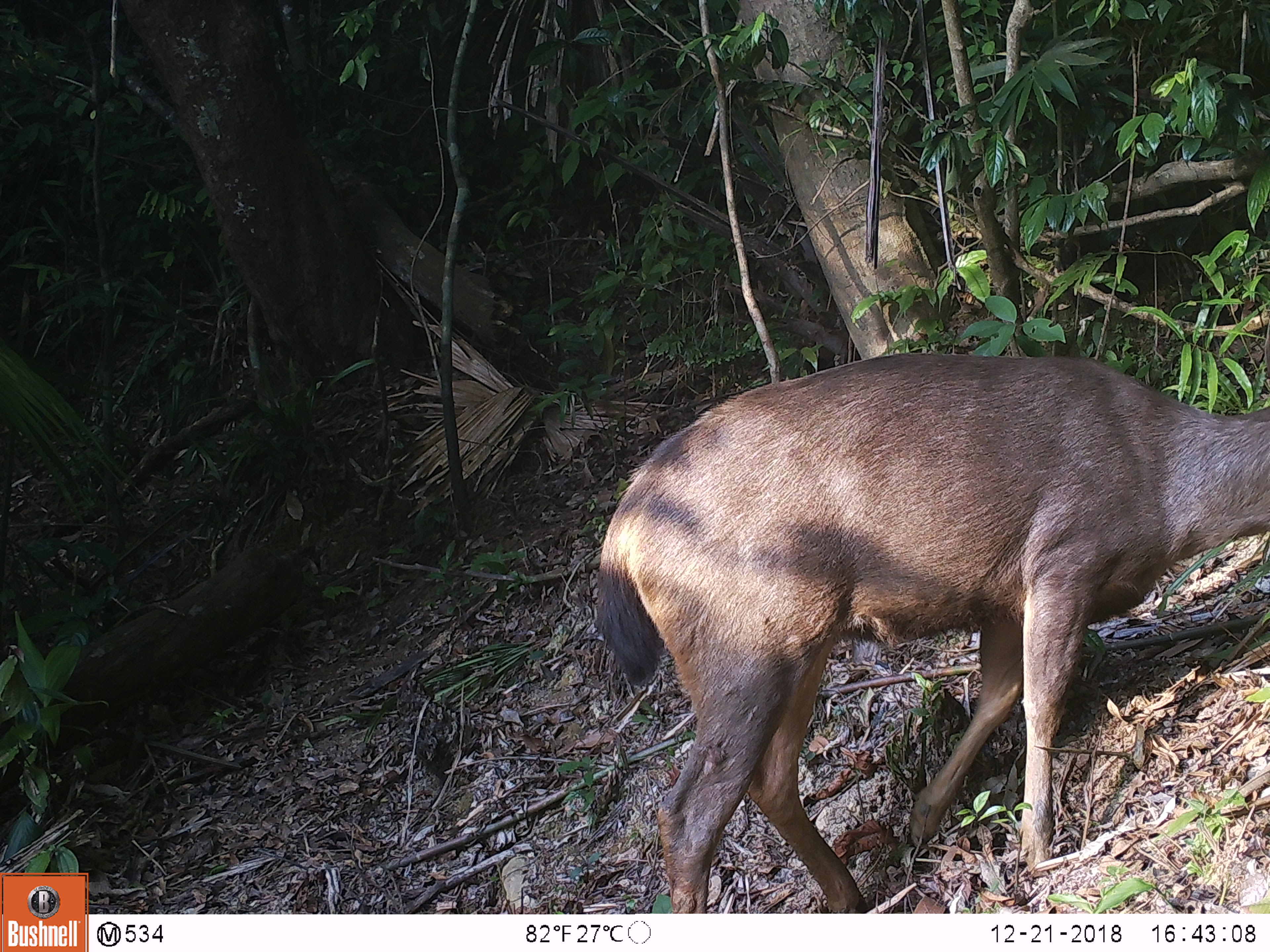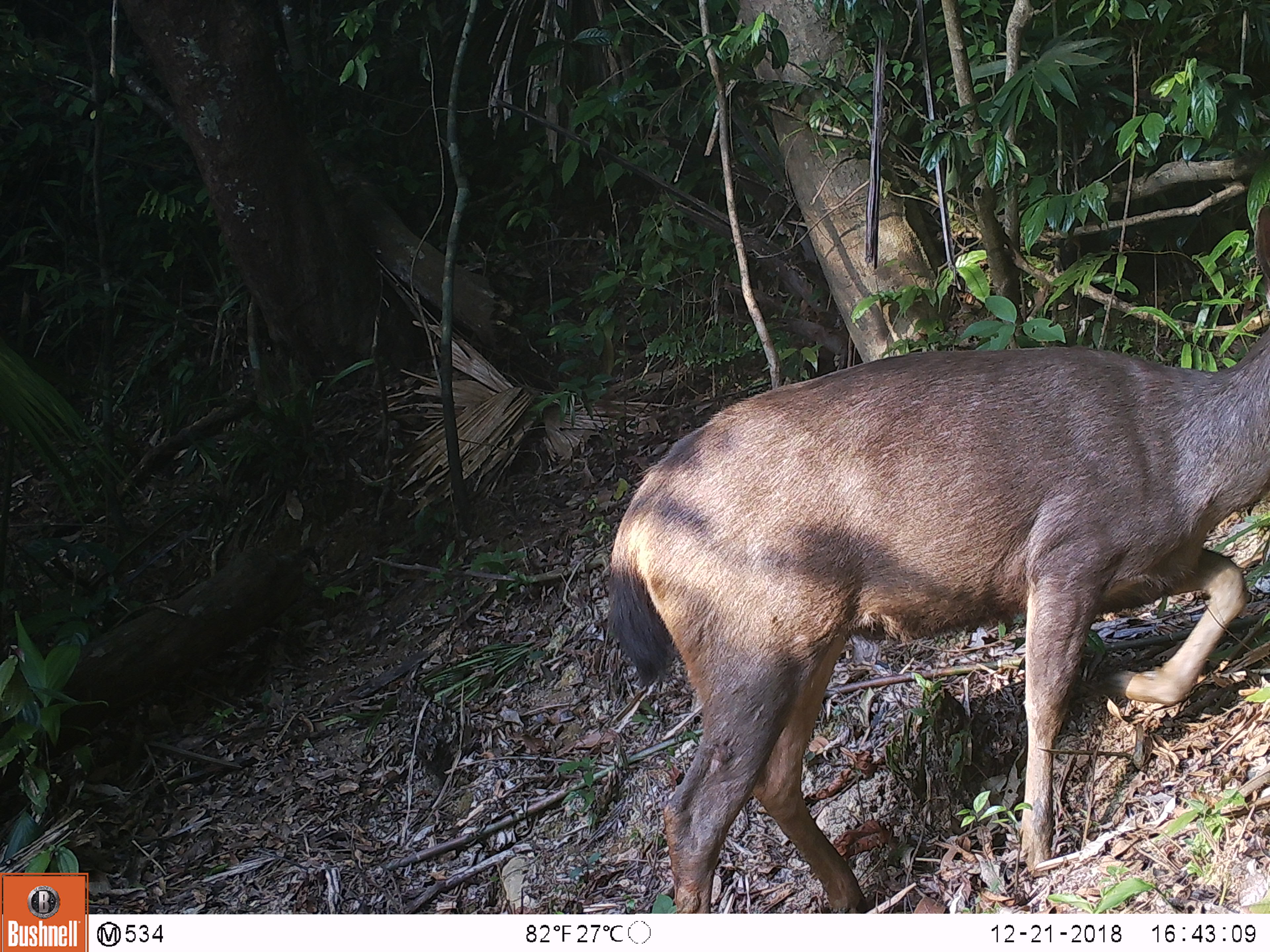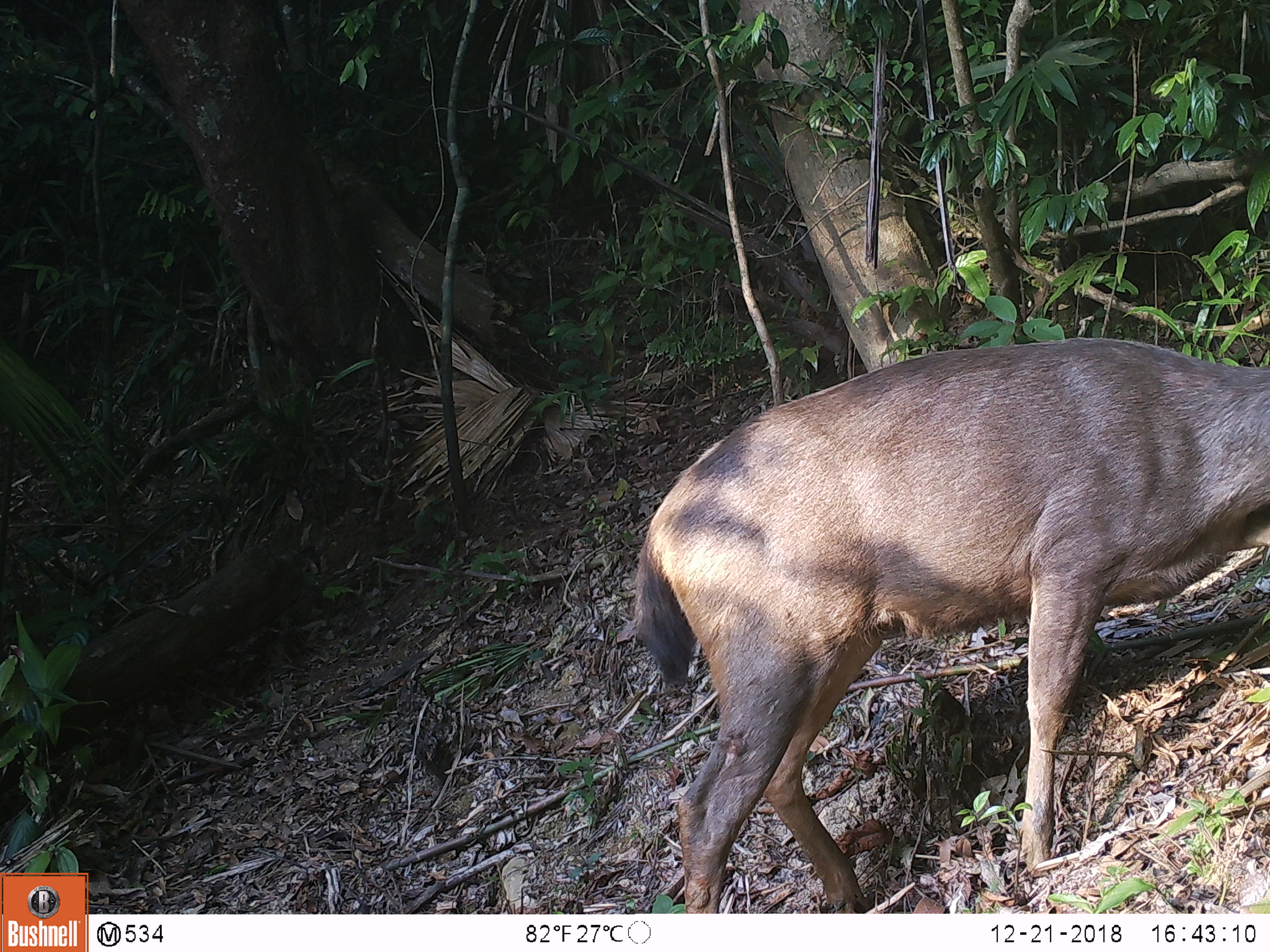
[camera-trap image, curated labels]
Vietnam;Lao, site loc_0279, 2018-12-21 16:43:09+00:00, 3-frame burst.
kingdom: Animalia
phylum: Chordata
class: Mammalia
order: Artiodactyla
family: Cervidae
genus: Rusa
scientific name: Rusa unicolor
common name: sambar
Sambar (Rusa unicolor). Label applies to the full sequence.